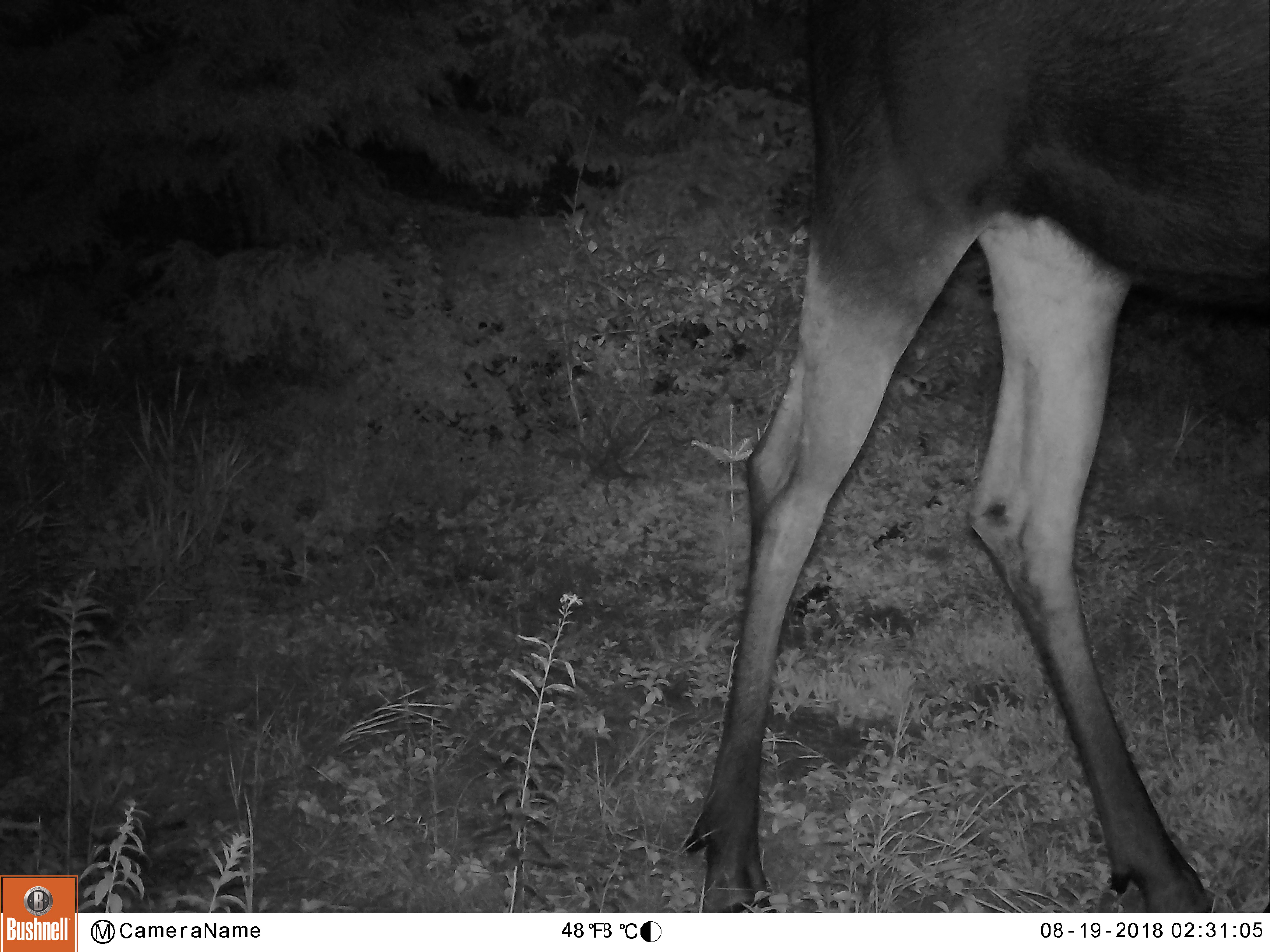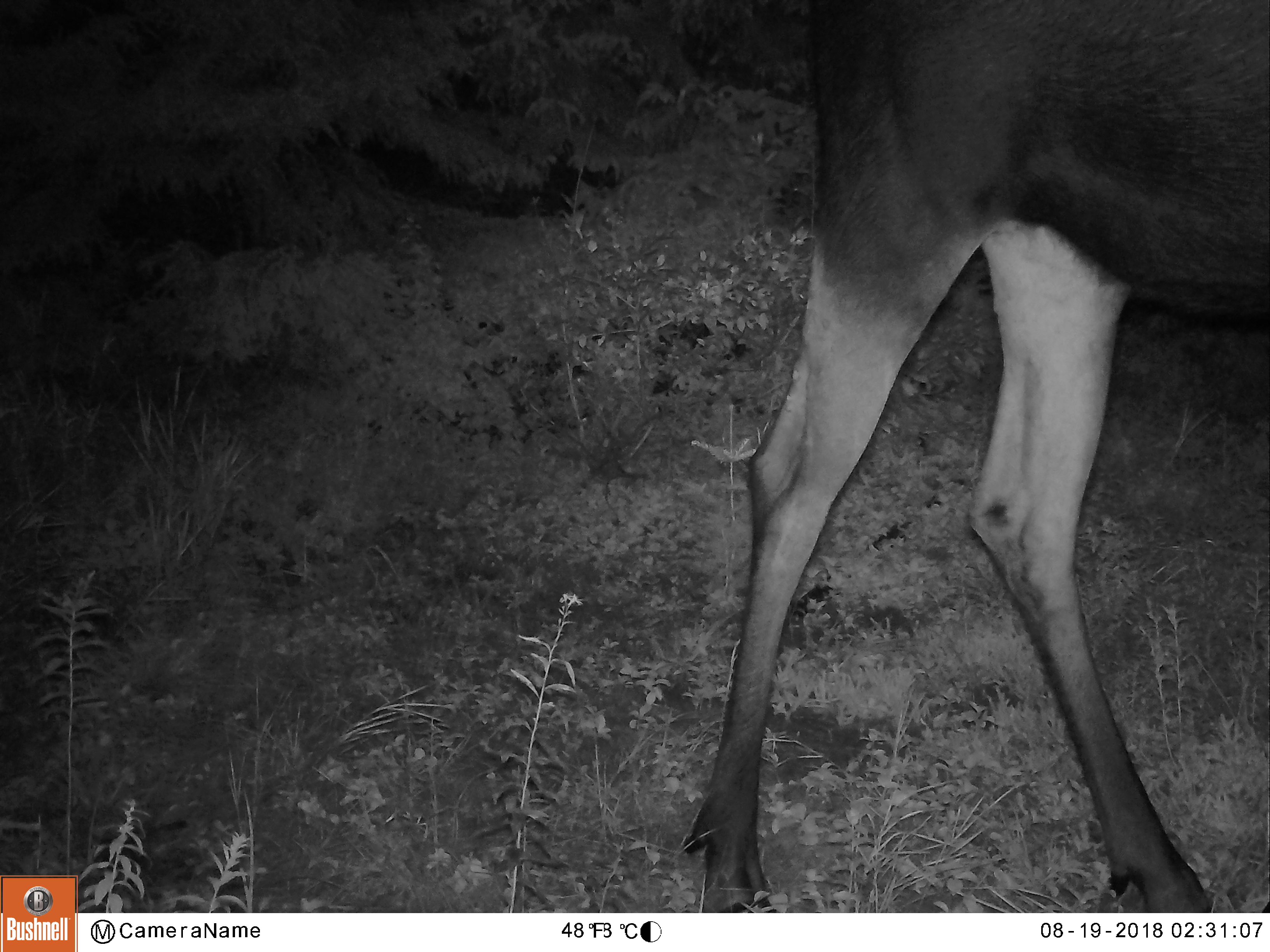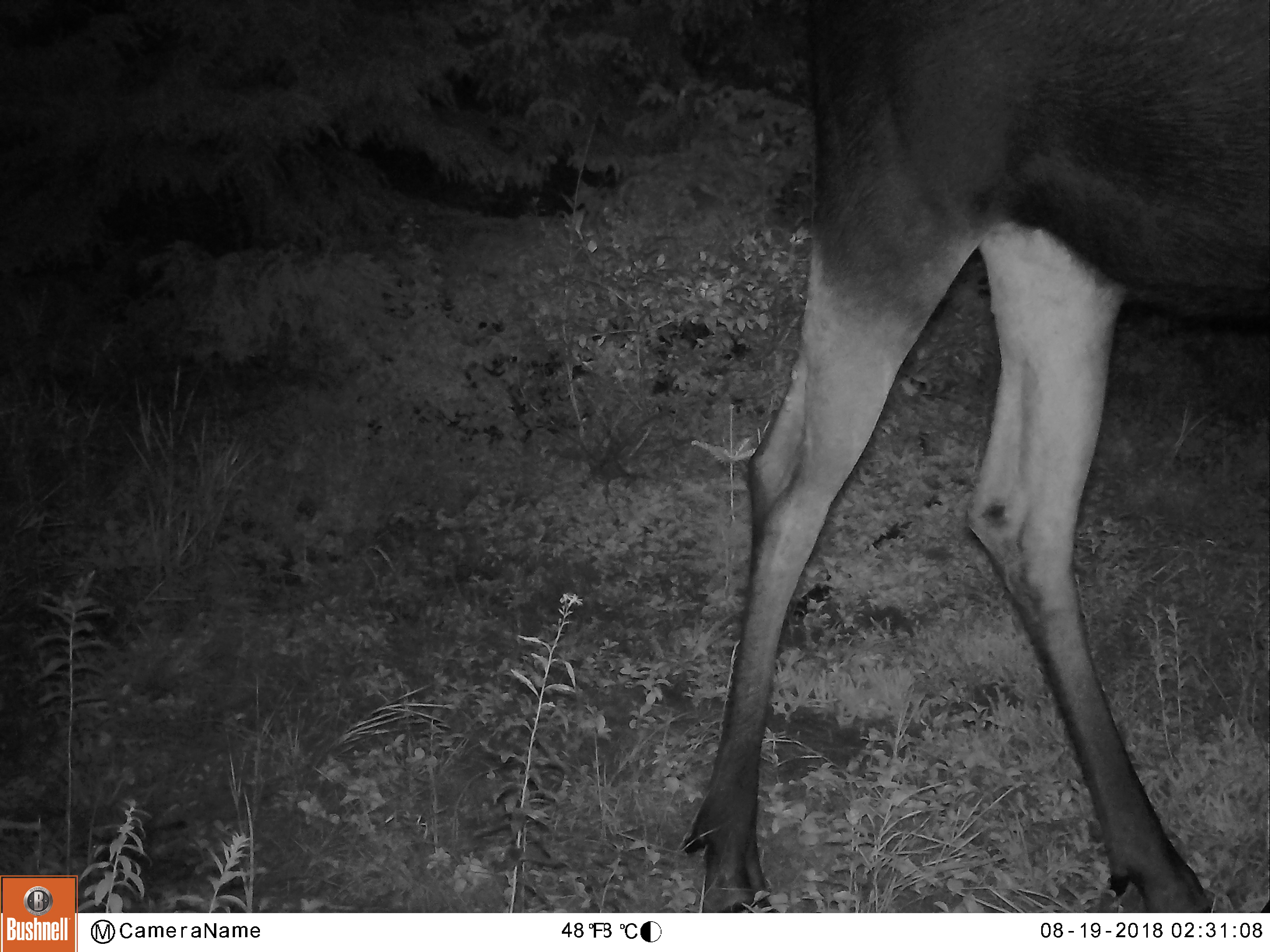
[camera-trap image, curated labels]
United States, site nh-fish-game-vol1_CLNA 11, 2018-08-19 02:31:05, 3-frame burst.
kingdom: Animalia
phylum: Chordata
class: Mammalia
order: Artiodactyla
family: Cervidae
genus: Alces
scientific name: Alces alces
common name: moose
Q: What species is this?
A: Moose (Alces alces).